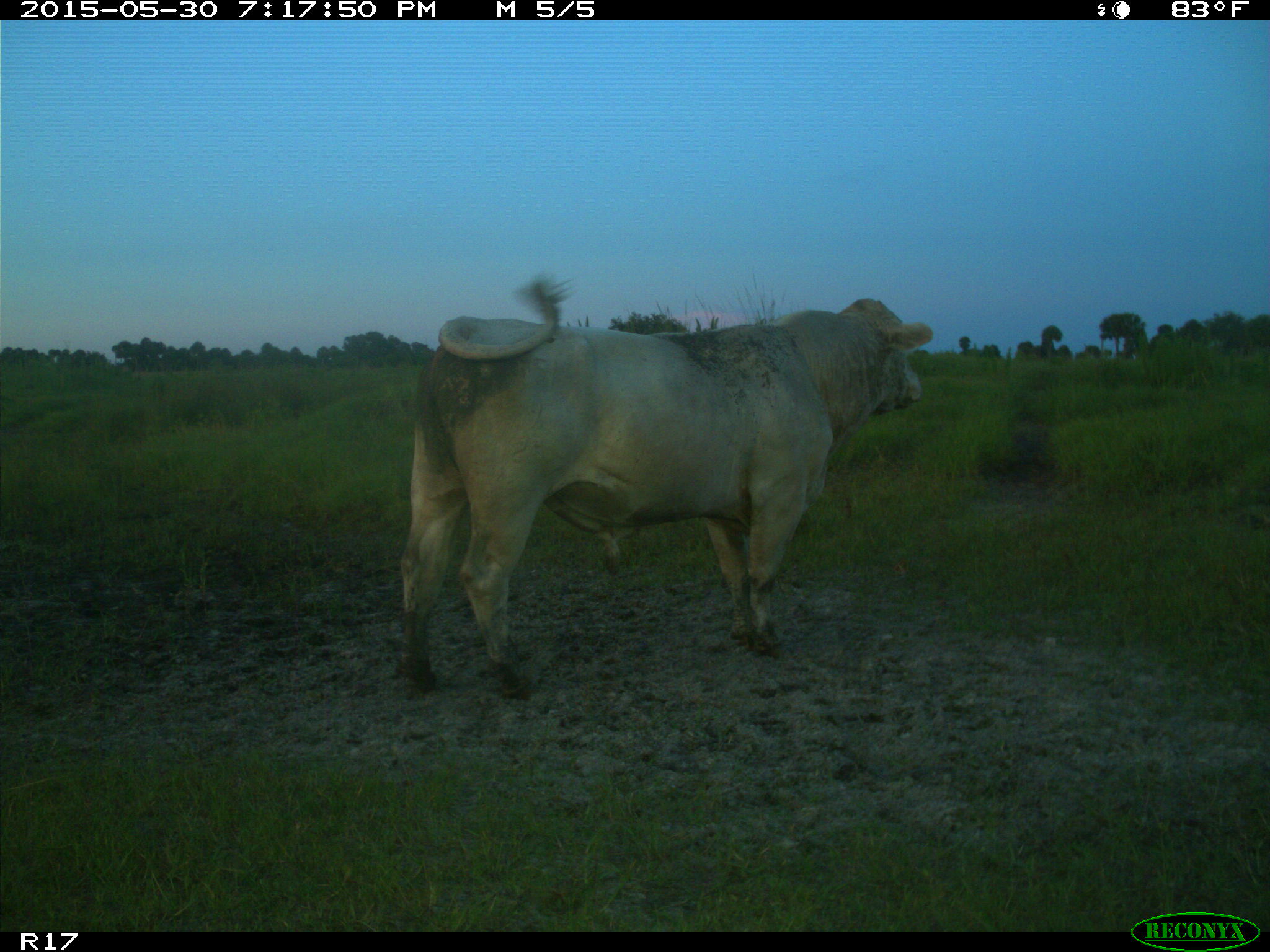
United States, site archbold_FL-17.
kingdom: Animalia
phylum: Chordata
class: Mammalia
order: Artiodactyla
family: Bovidae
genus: Bos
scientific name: Bos taurus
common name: domestic cow